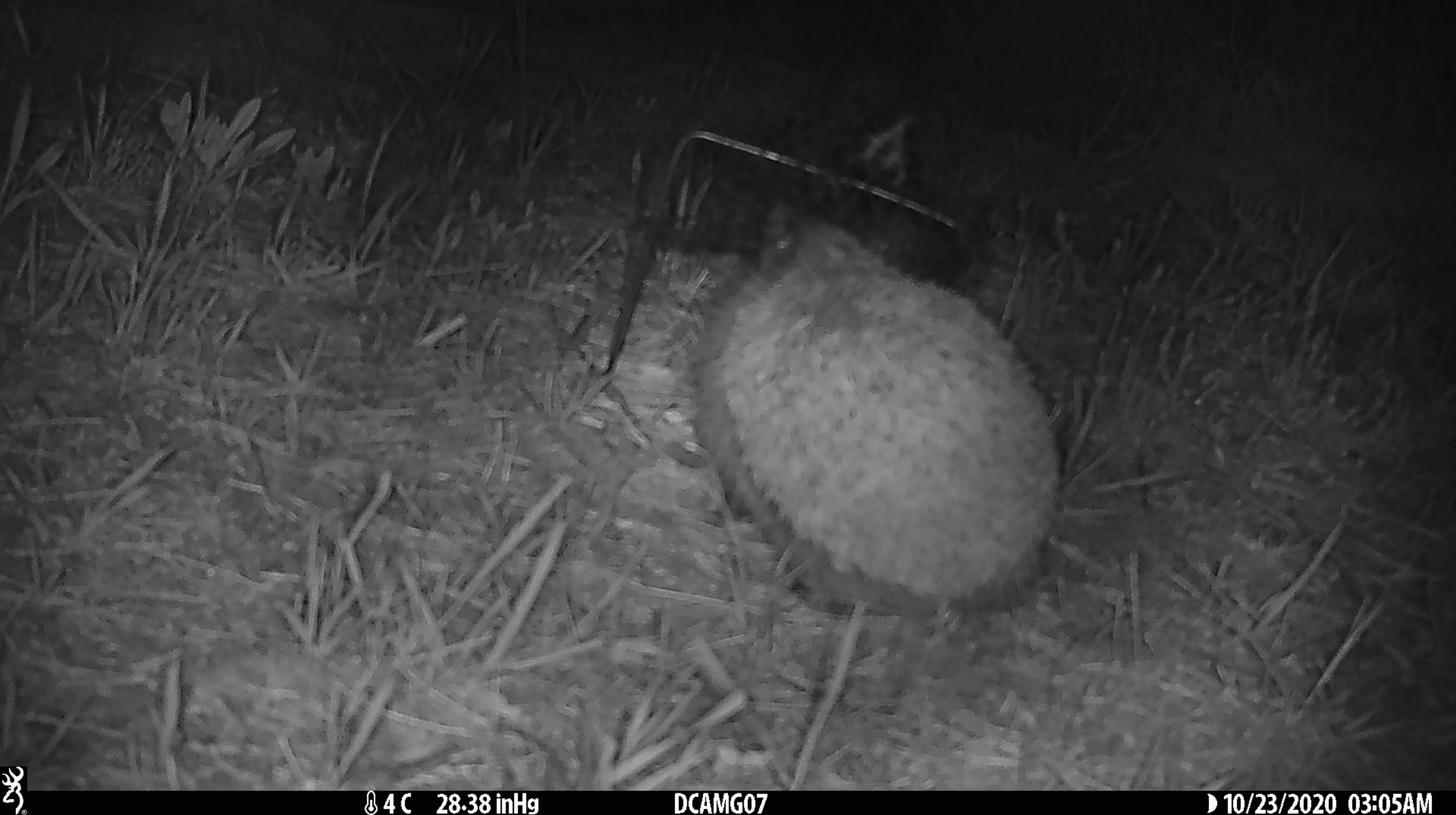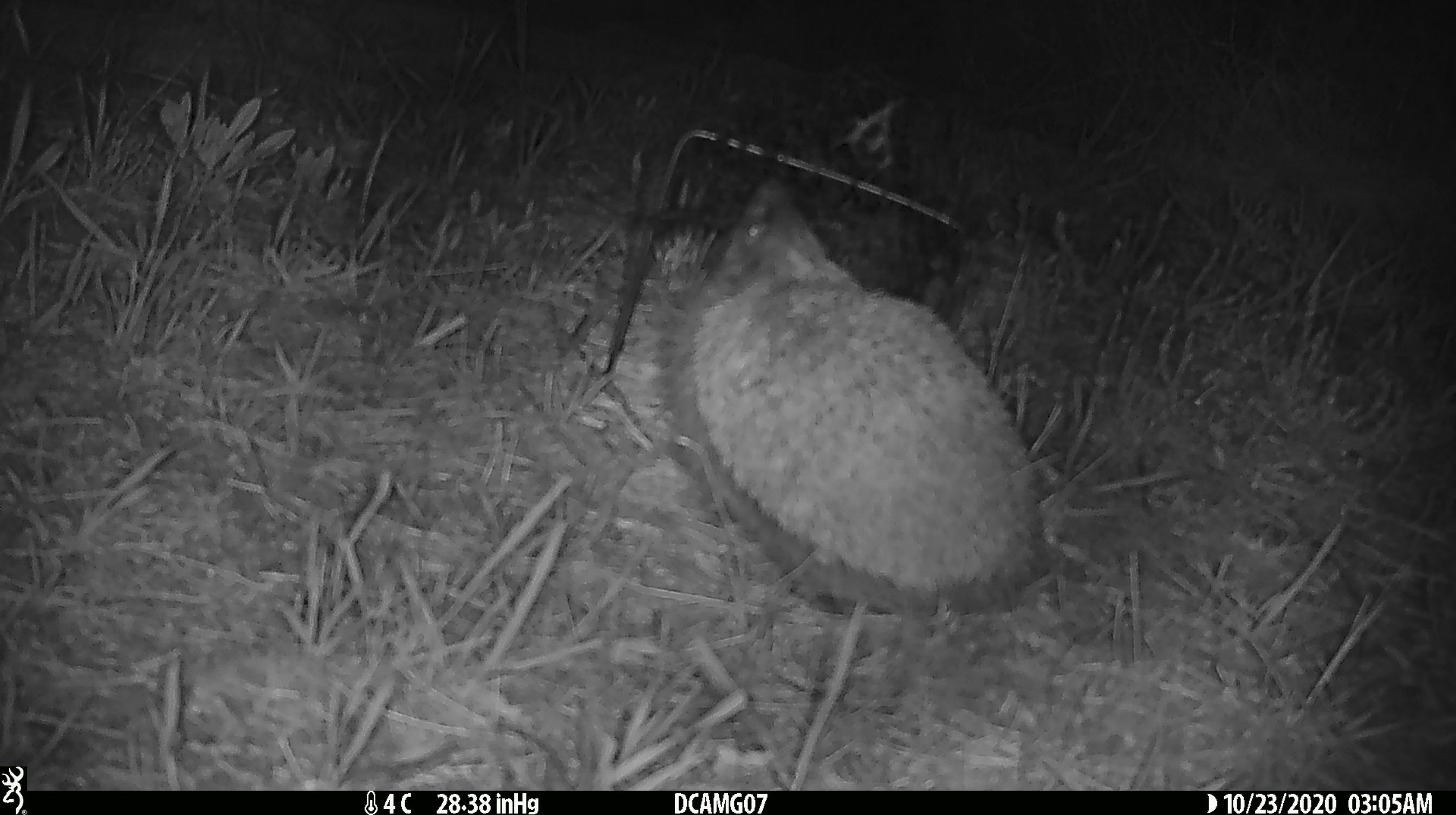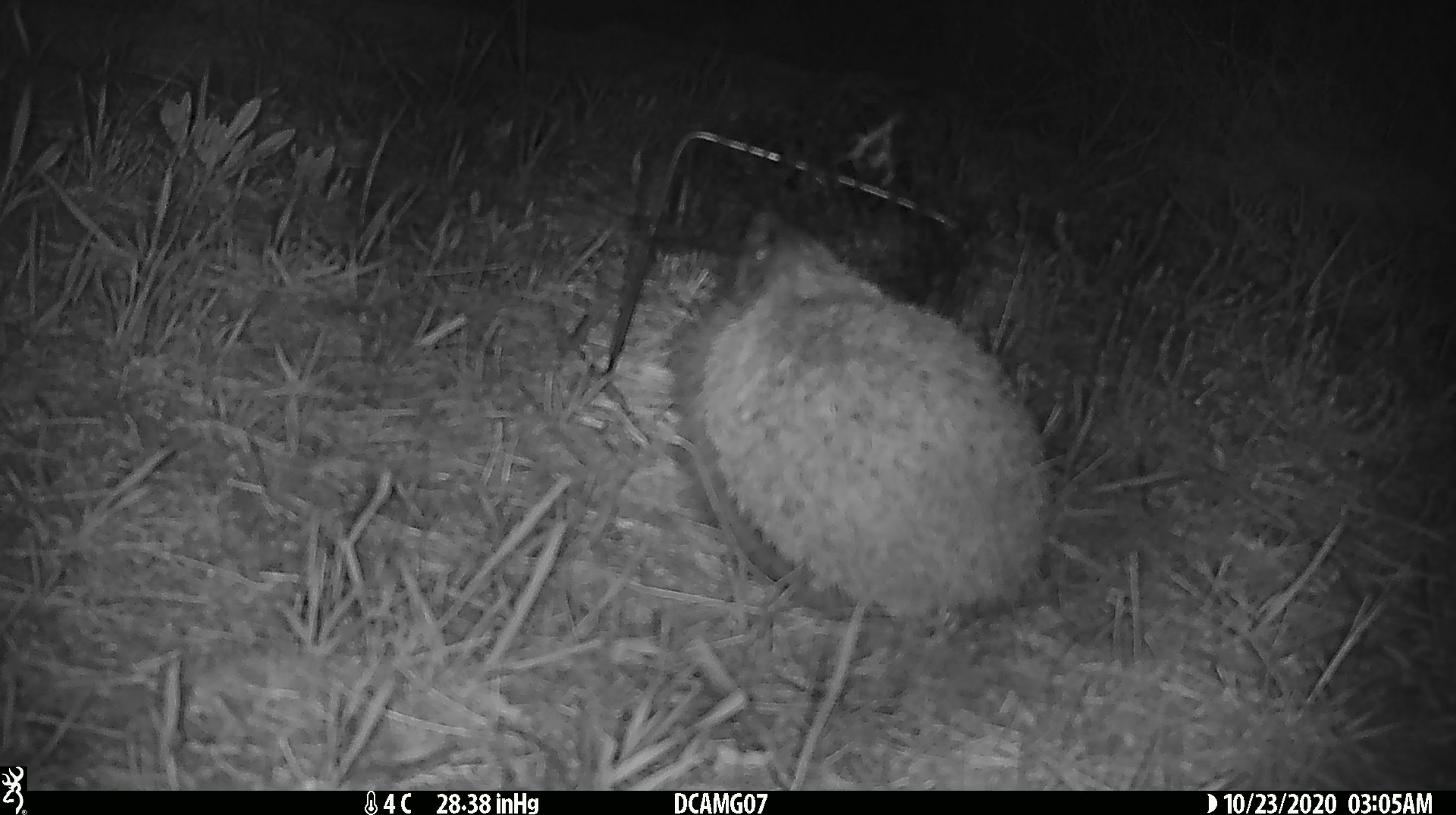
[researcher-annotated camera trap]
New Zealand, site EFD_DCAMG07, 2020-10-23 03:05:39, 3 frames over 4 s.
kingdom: Animalia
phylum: Chordata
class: Mammalia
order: Eulipotyphla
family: Erinaceidae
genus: Erinaceus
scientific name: Erinaceus europaeus europaeus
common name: european hedgehog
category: hedgehog